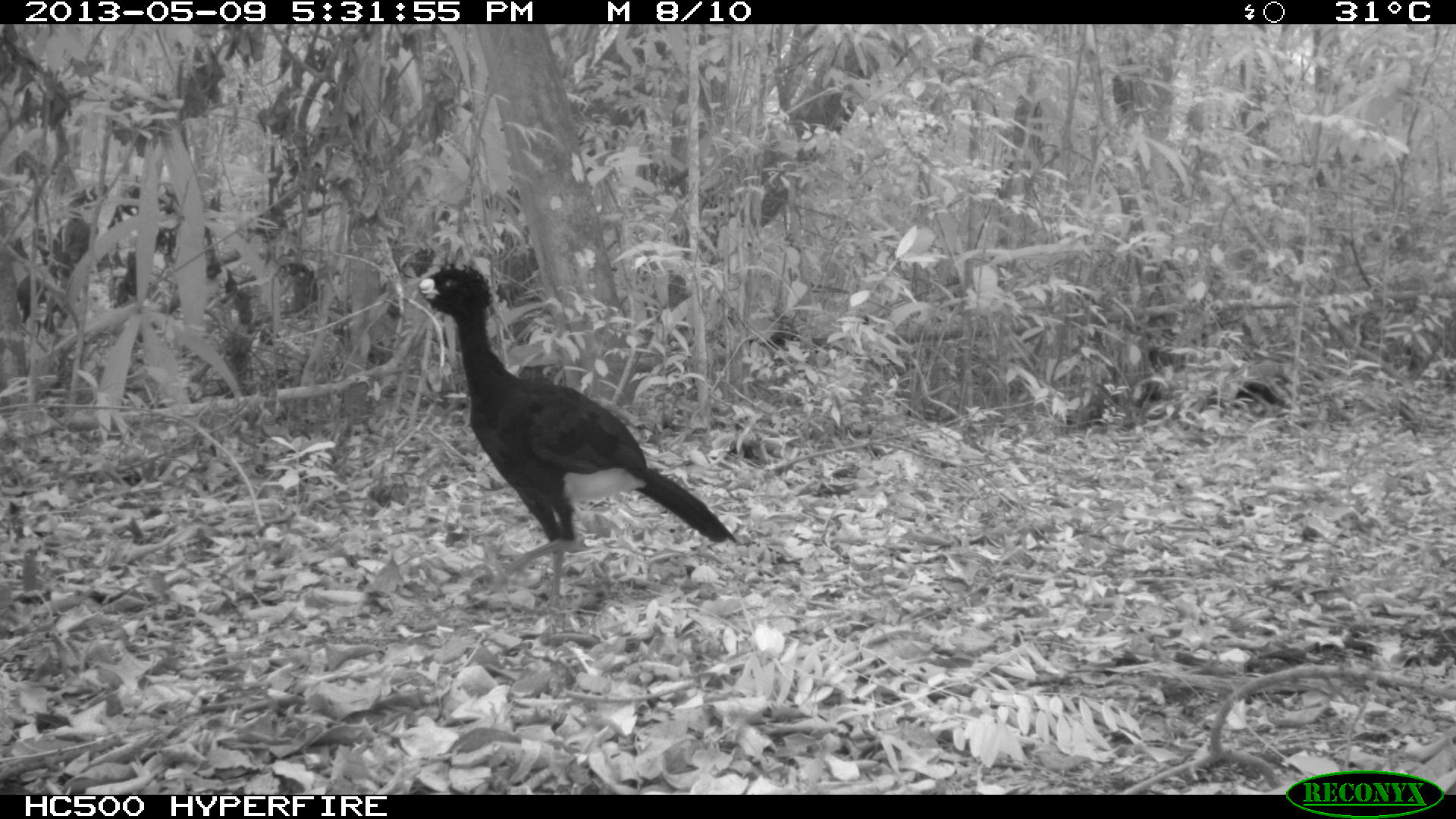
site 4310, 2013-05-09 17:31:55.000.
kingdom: Animalia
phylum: Chordata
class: Aves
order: Galliformes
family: Cracidae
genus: Crax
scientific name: Crax rubra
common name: great curassow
Crax rubra (great curassow), count 1, sex male.